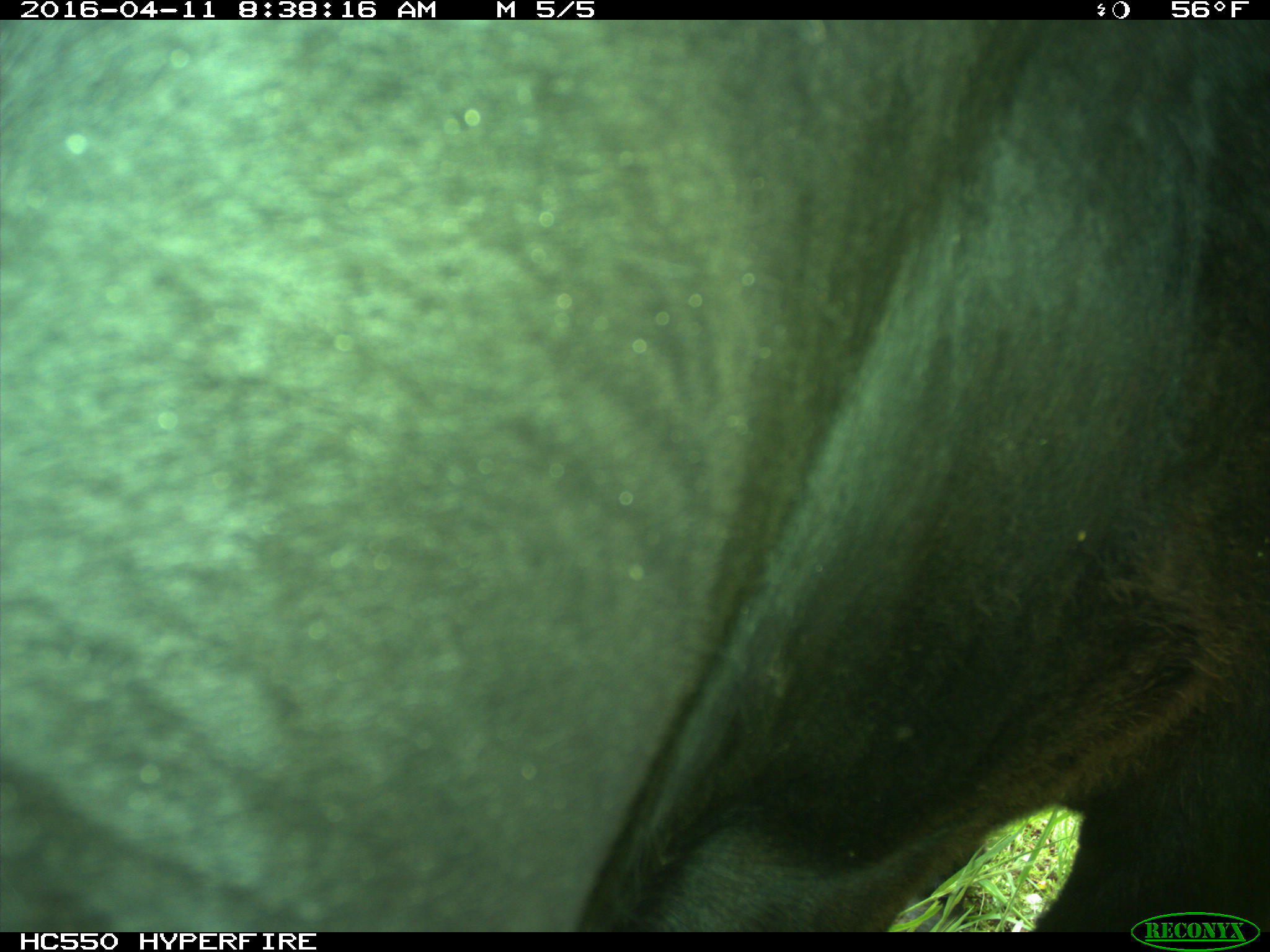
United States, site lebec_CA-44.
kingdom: Animalia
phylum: Chordata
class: Mammalia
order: Artiodactyla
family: Bovidae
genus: Bos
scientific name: Bos taurus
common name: domestic cow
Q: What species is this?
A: Bos taurus (domestic cow).